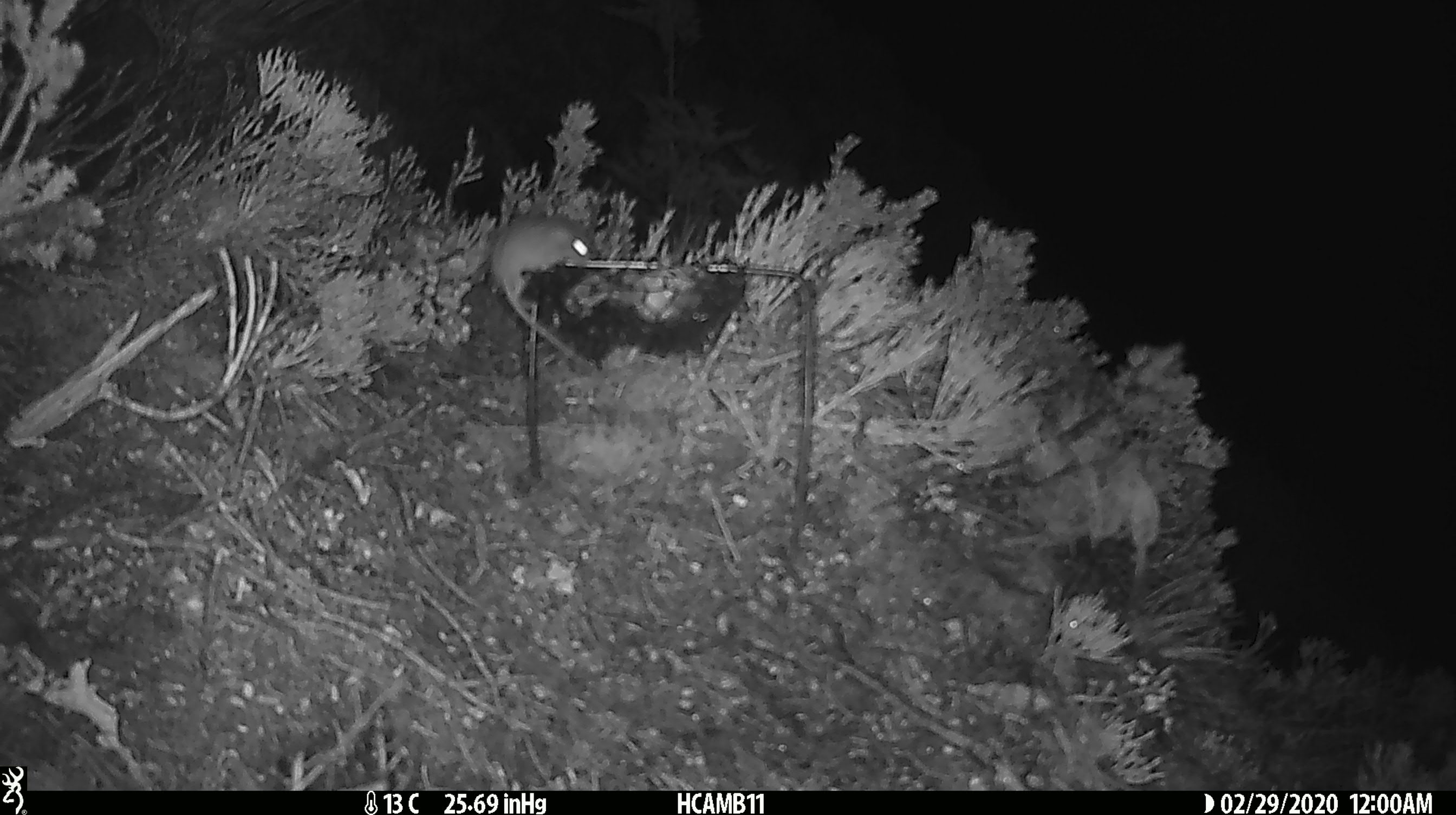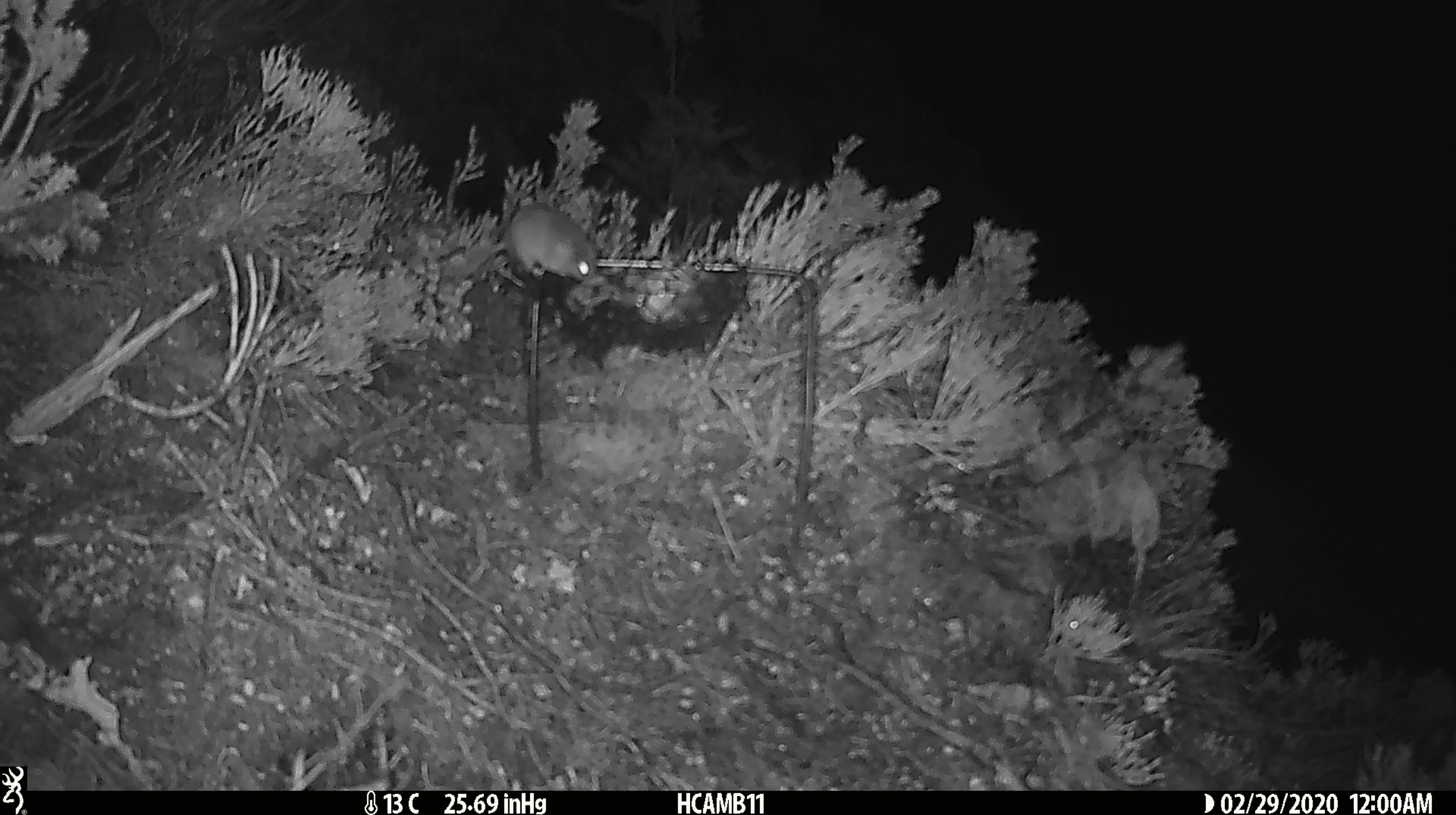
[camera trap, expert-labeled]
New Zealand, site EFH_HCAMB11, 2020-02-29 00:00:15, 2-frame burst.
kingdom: Animalia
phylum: Chordata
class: Mammalia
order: Rodentia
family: Muridae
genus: Mus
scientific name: Mus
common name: mouse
Mouse (Mus).